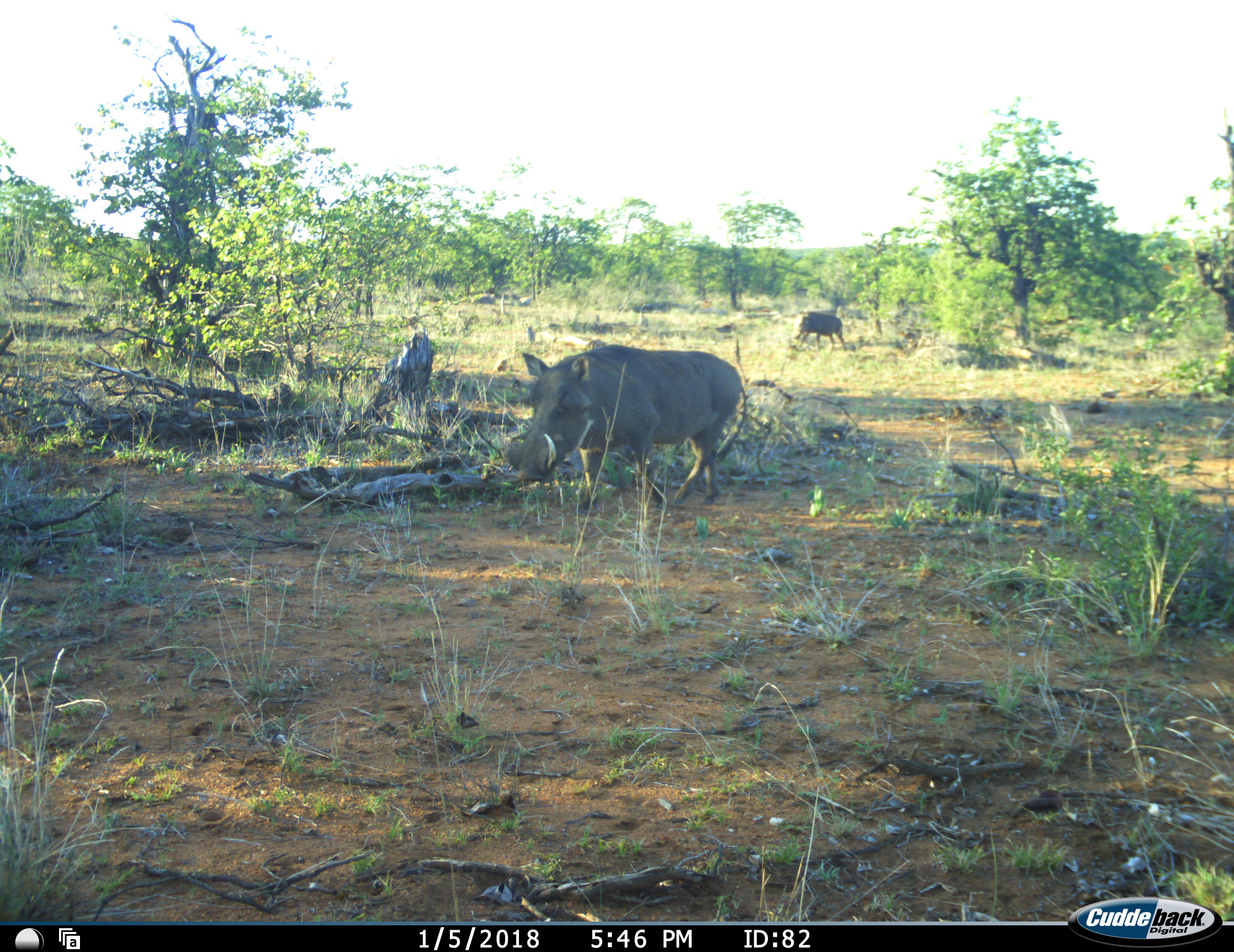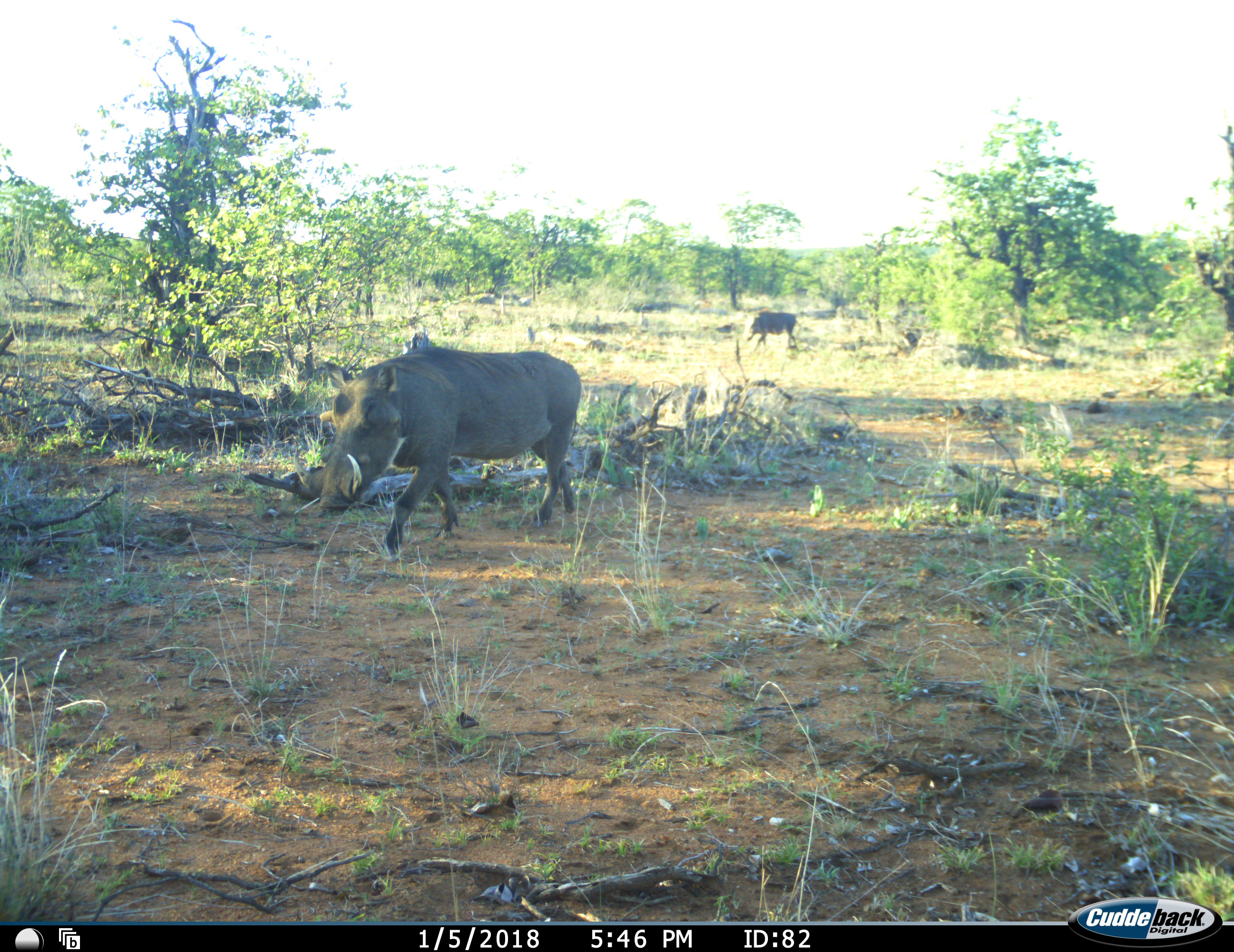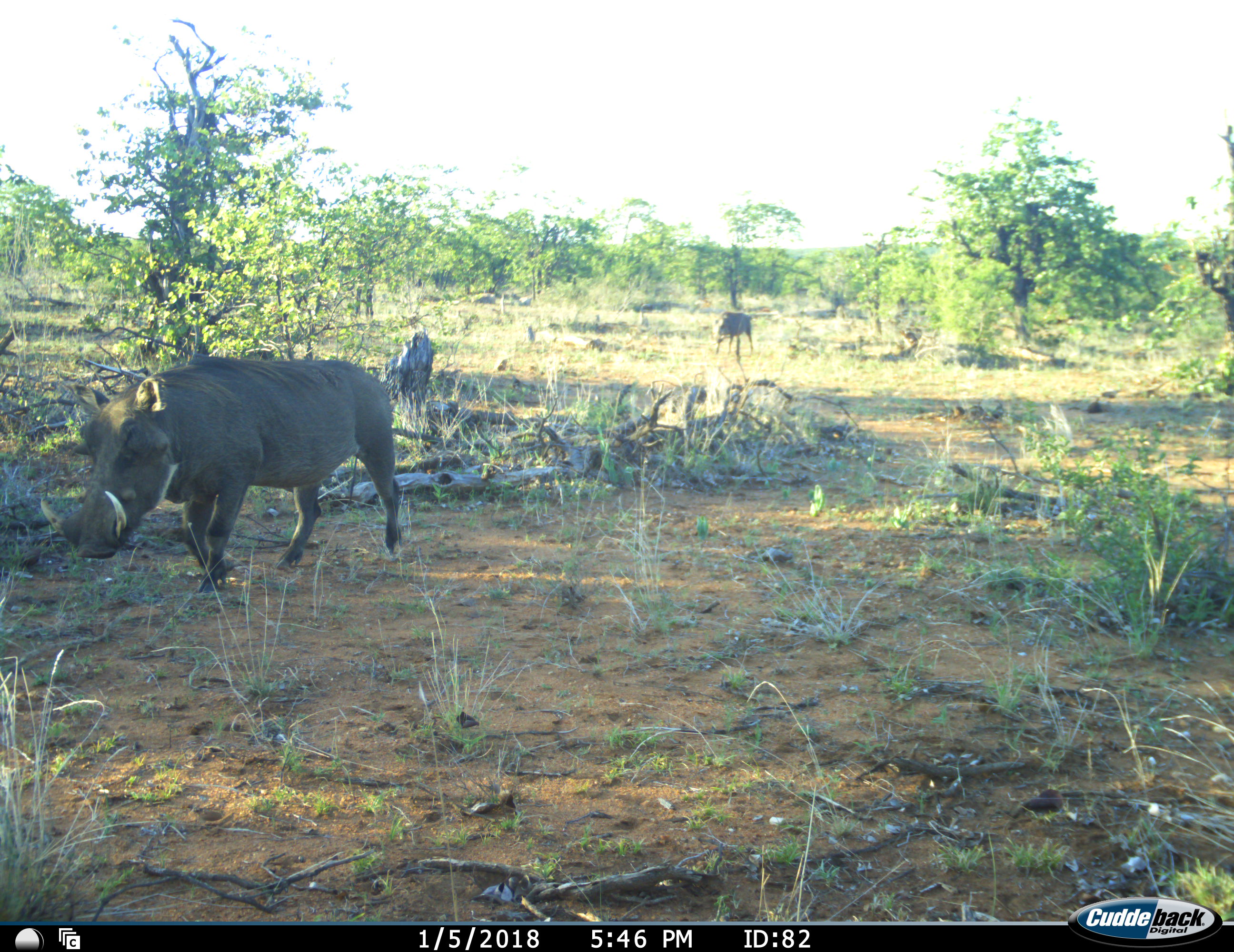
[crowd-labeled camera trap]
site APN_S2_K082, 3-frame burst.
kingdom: Animalia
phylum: Chordata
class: Mammalia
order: Artiodactyla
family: Suidae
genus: Phacochoerus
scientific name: Phacochoerus africanus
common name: warthog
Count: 2.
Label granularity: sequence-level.